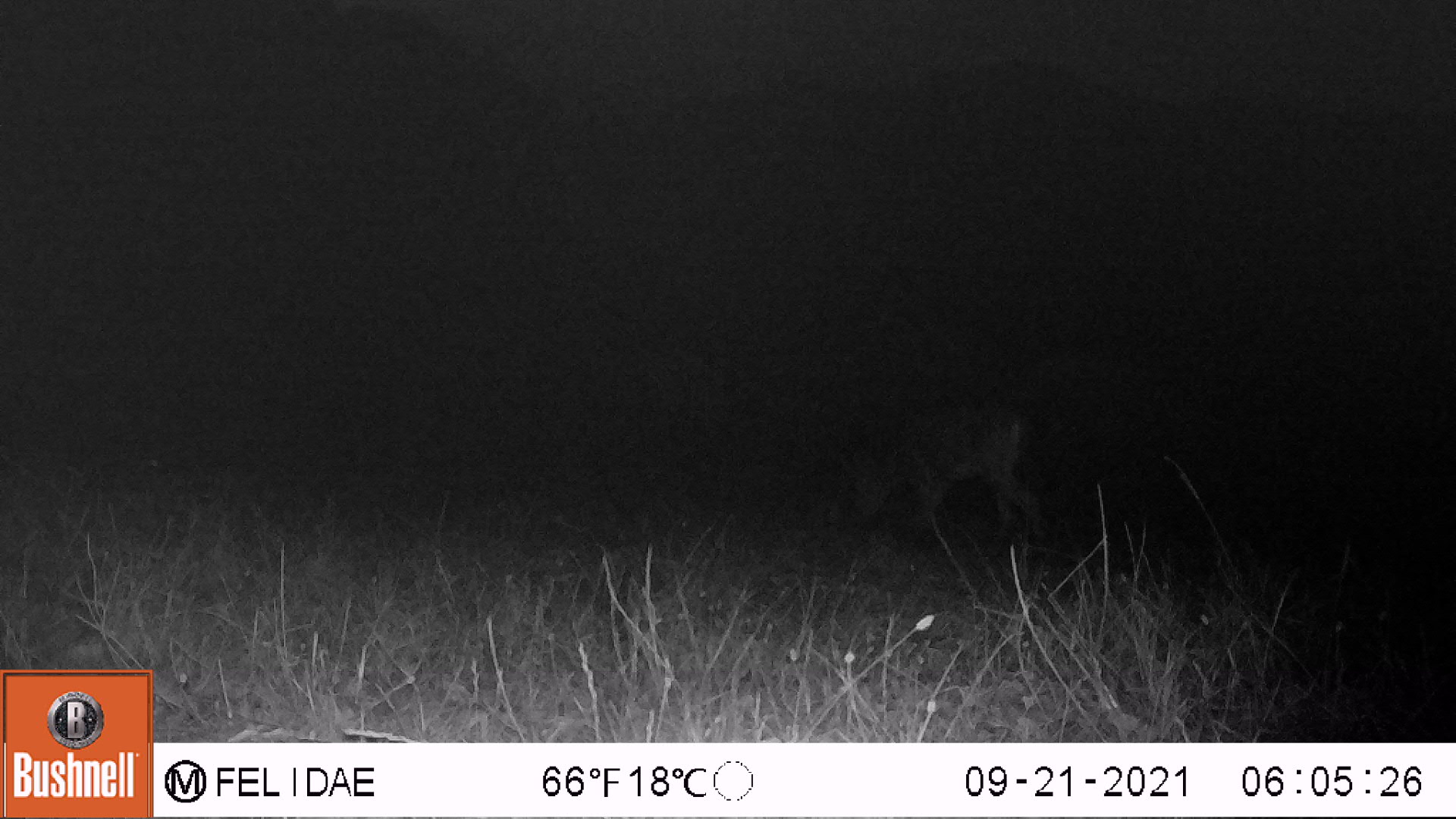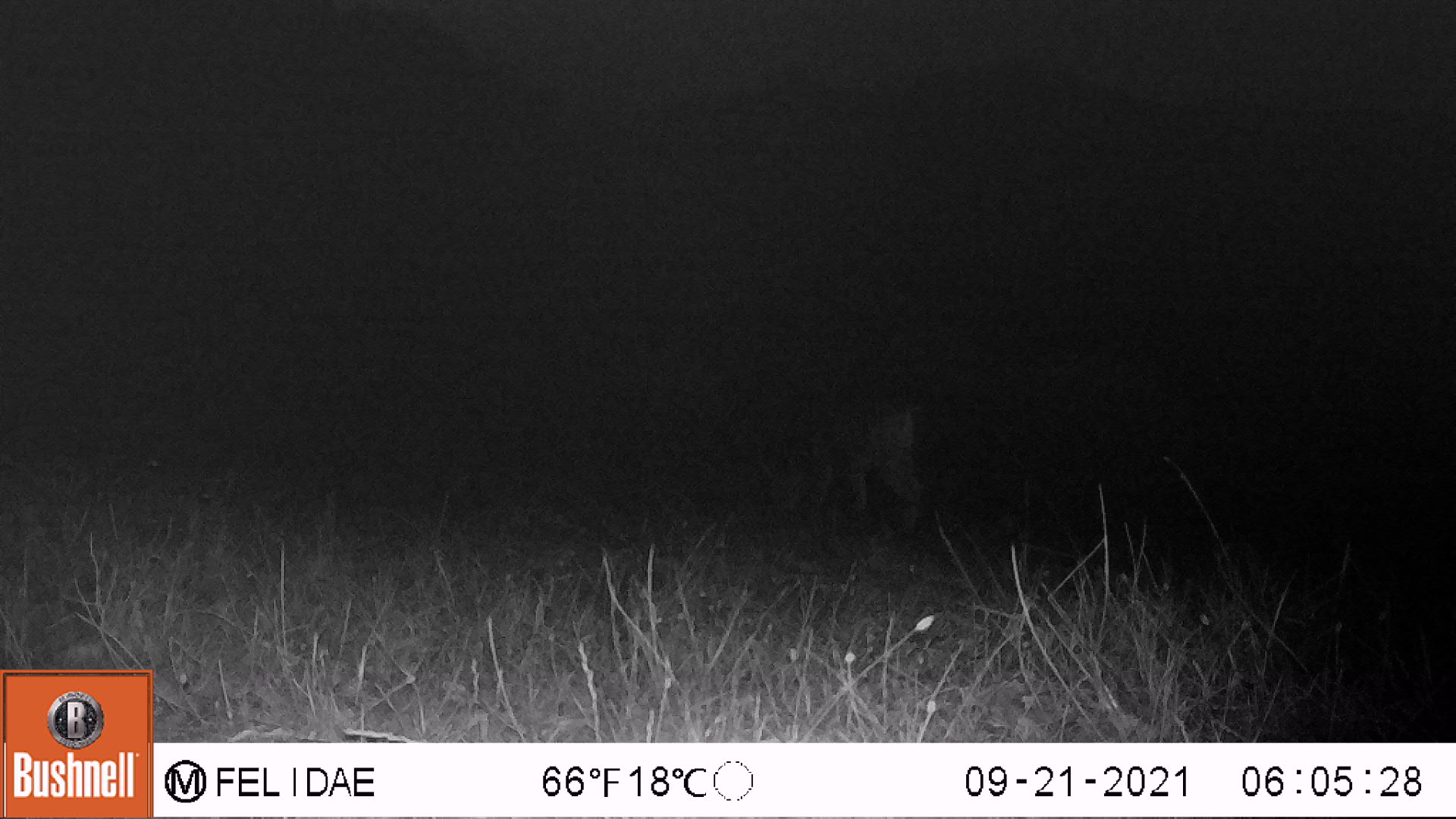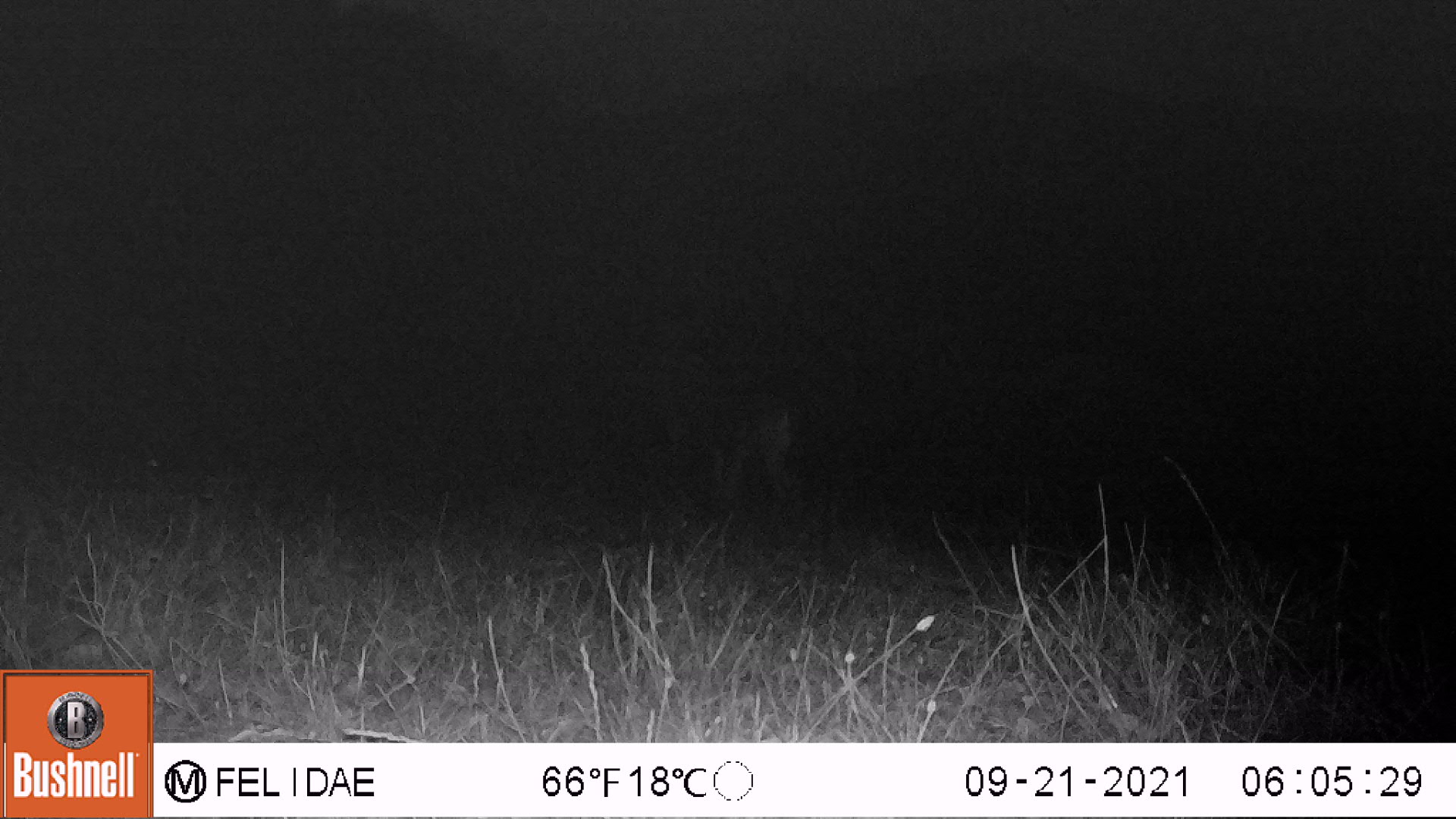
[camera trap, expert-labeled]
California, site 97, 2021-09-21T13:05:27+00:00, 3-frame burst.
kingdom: Animalia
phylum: Chordata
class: Mammalia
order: Artiodactyla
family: Cervidae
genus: Odocoileus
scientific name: Odocoileus hemionus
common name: mule deer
Mule deer (Odocoileus hemionus).